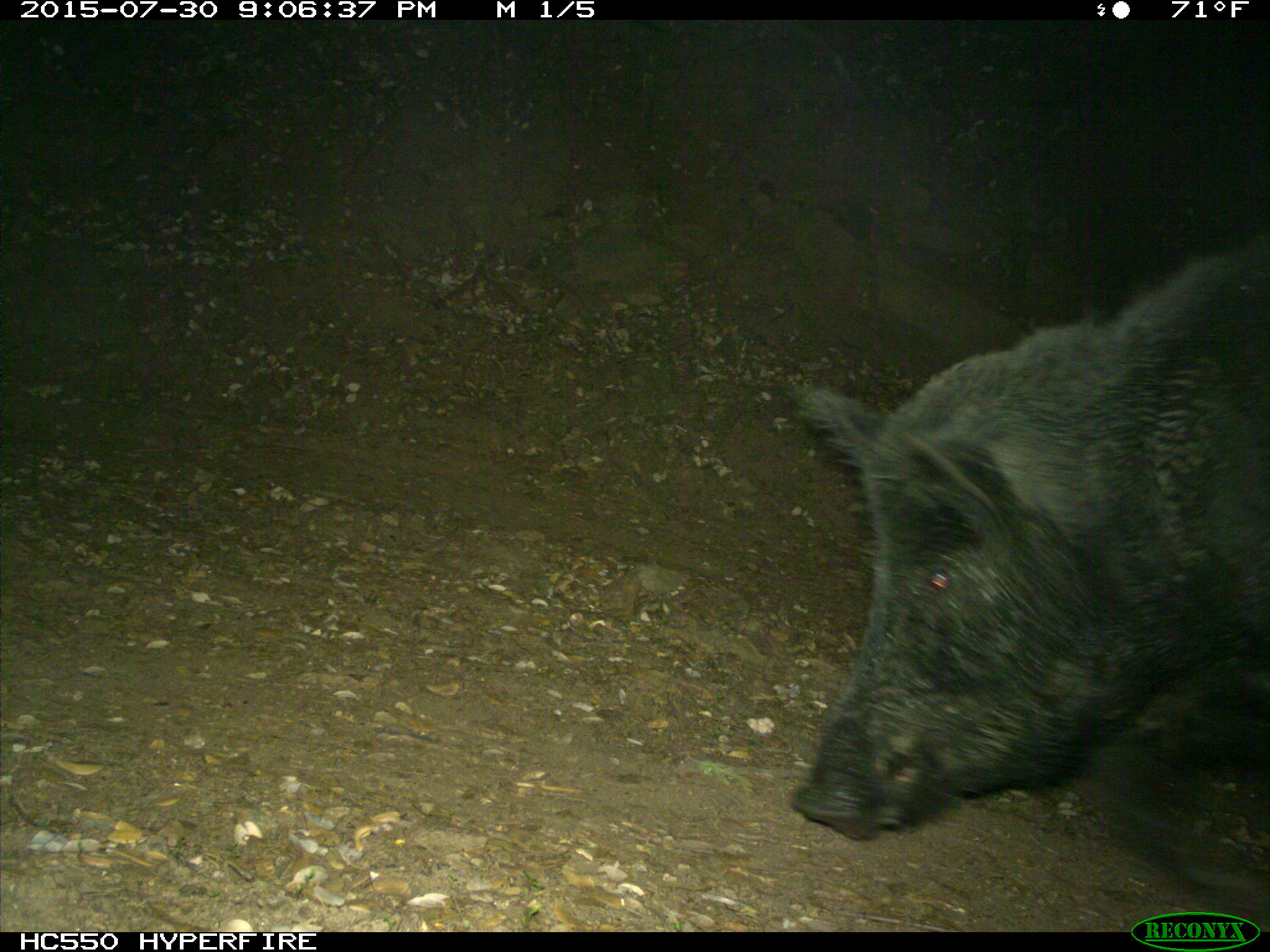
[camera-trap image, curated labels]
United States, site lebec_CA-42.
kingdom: Animalia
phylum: Chordata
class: Mammalia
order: Artiodactyla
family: Suidae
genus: Sus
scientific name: Sus scrofa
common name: wild boar